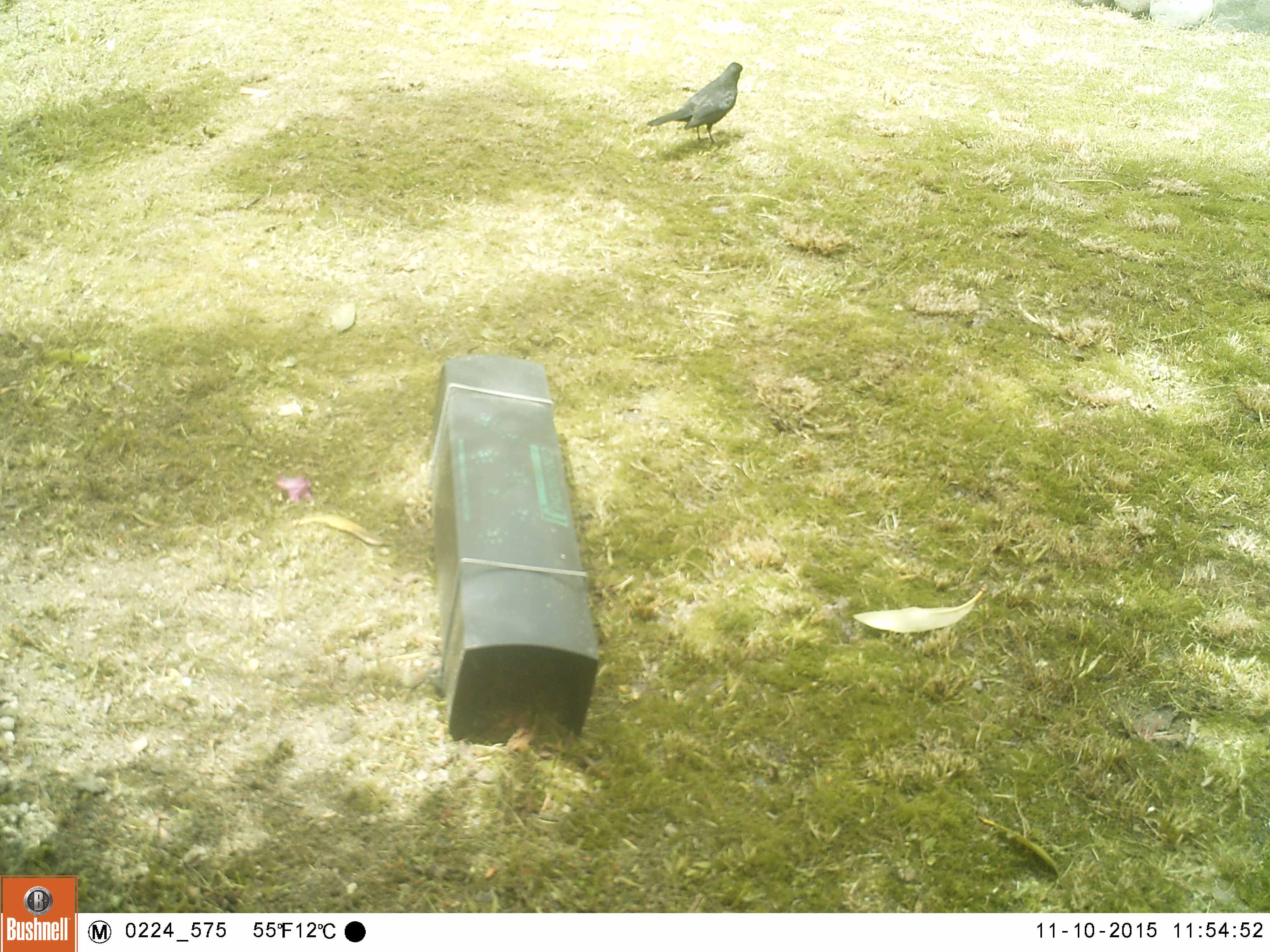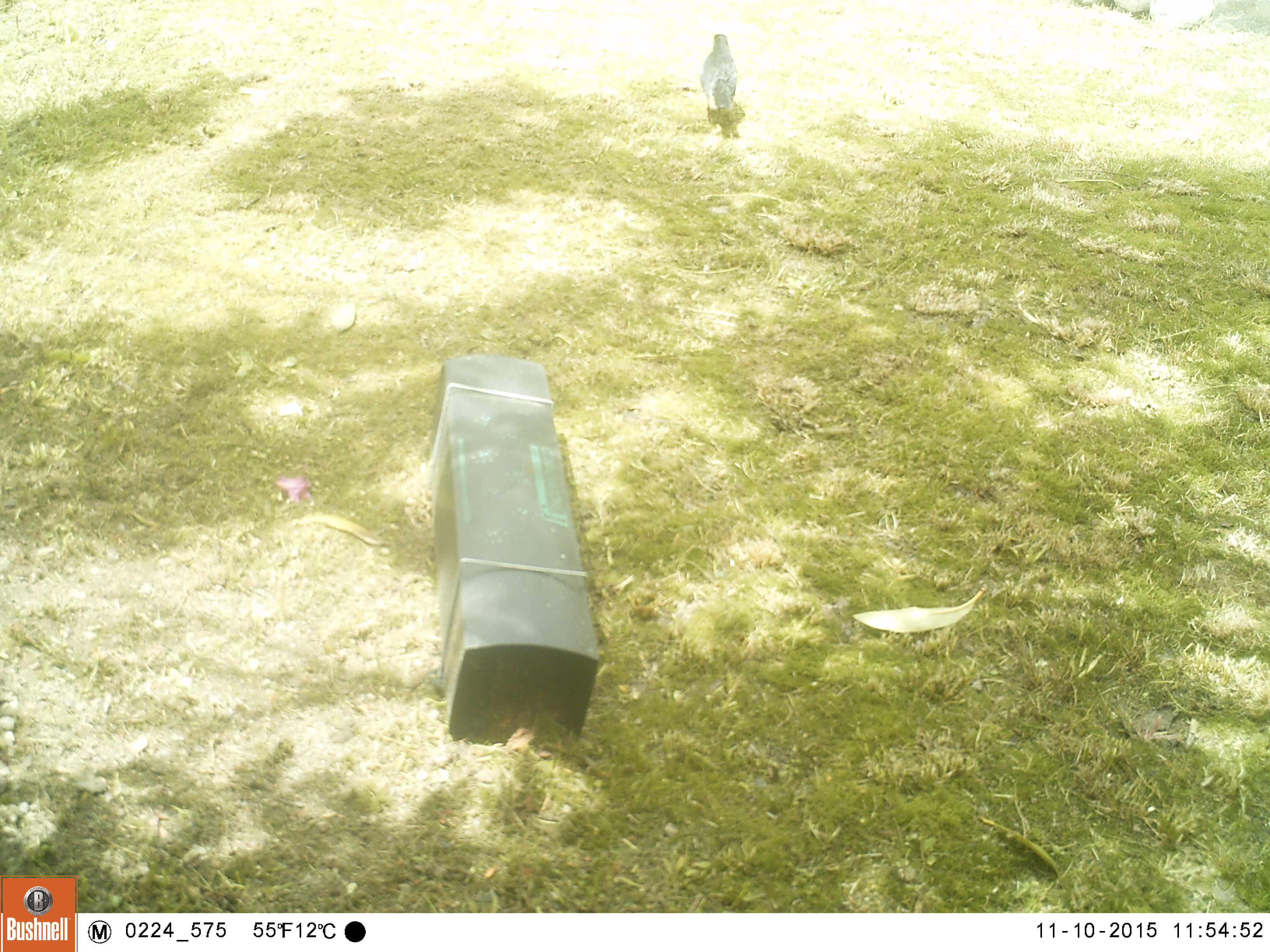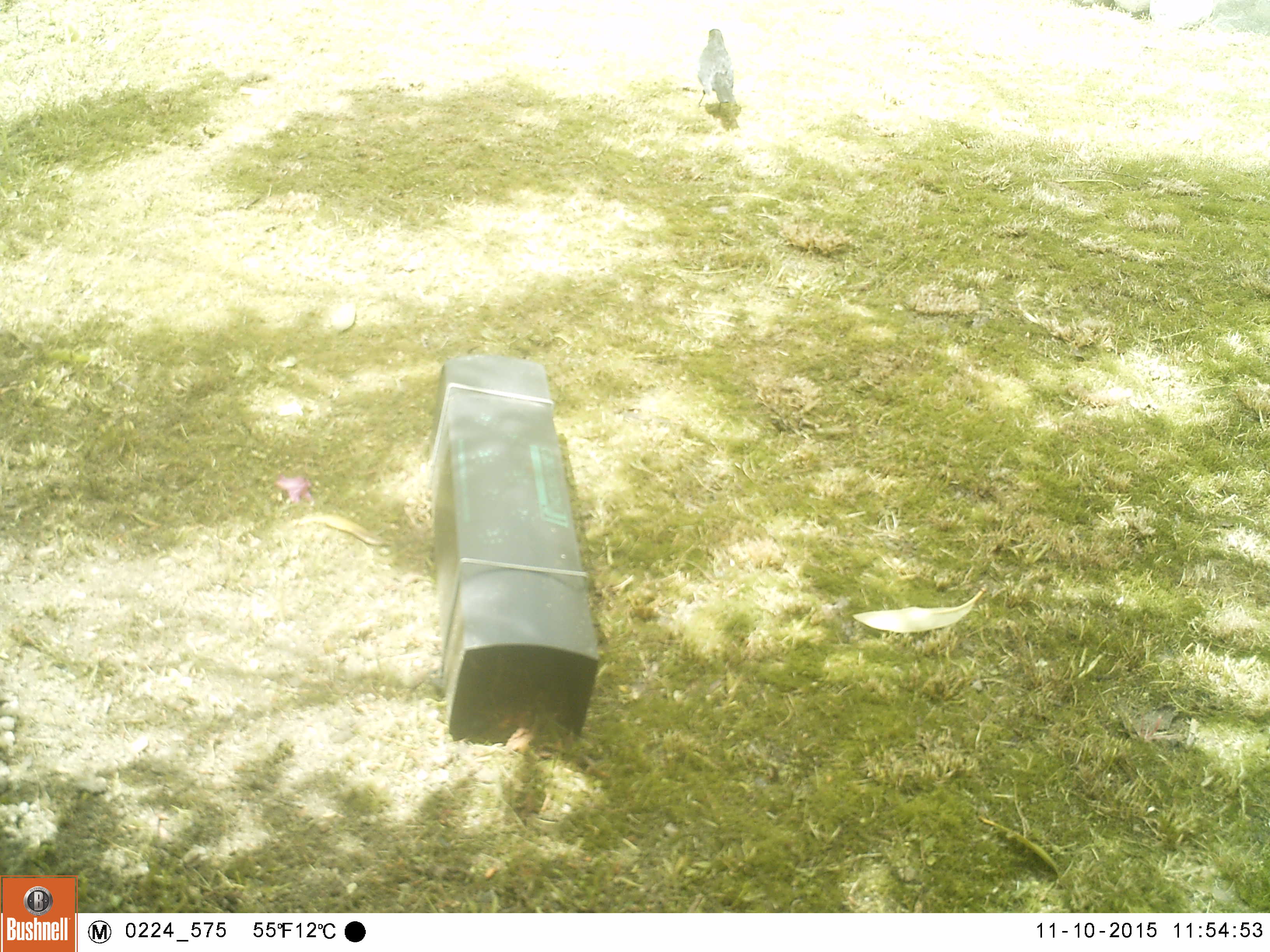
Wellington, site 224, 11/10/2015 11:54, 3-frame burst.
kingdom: Animalia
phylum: Chordata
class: Aves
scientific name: Aves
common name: bird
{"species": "bird (Aves)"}